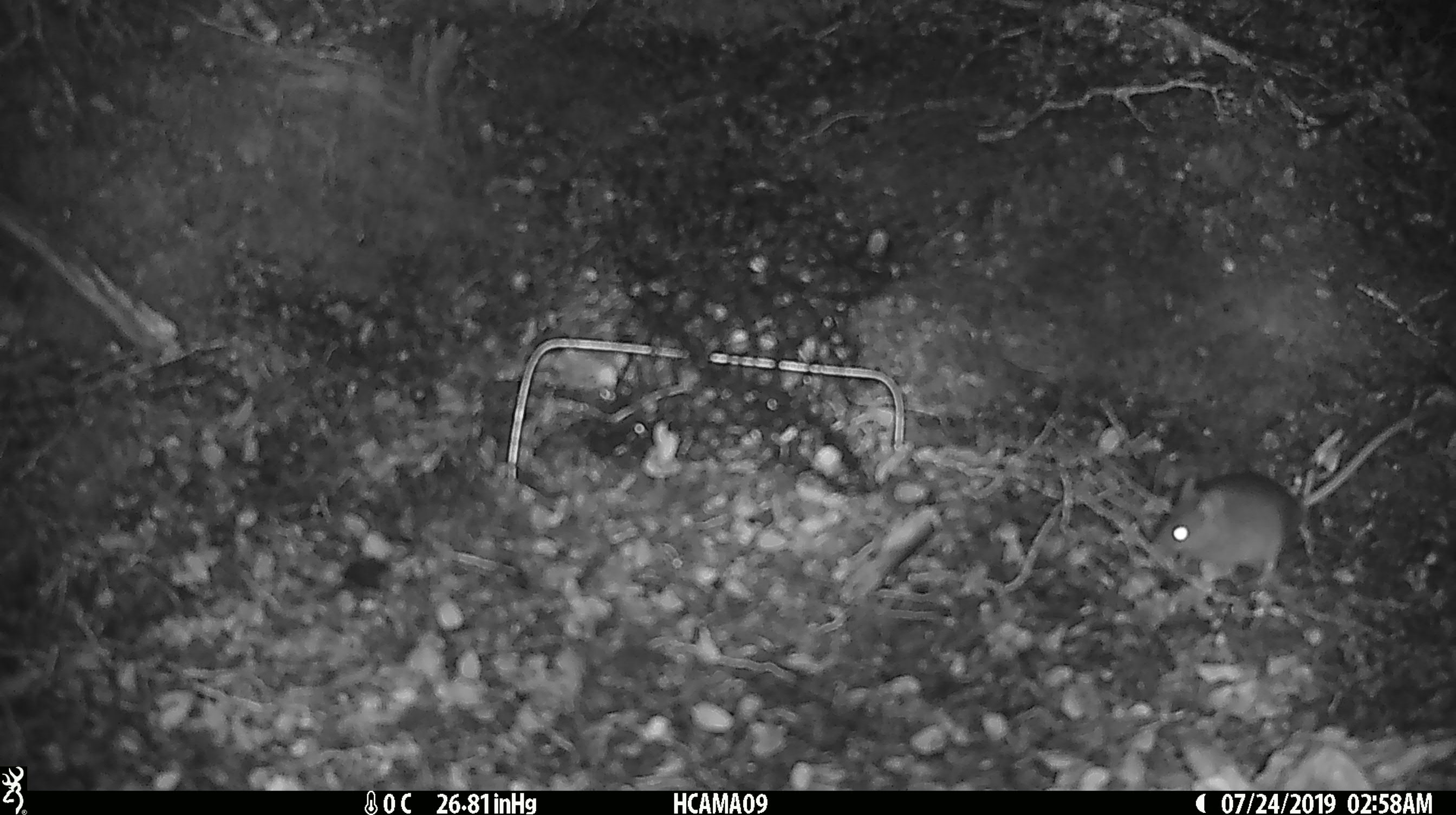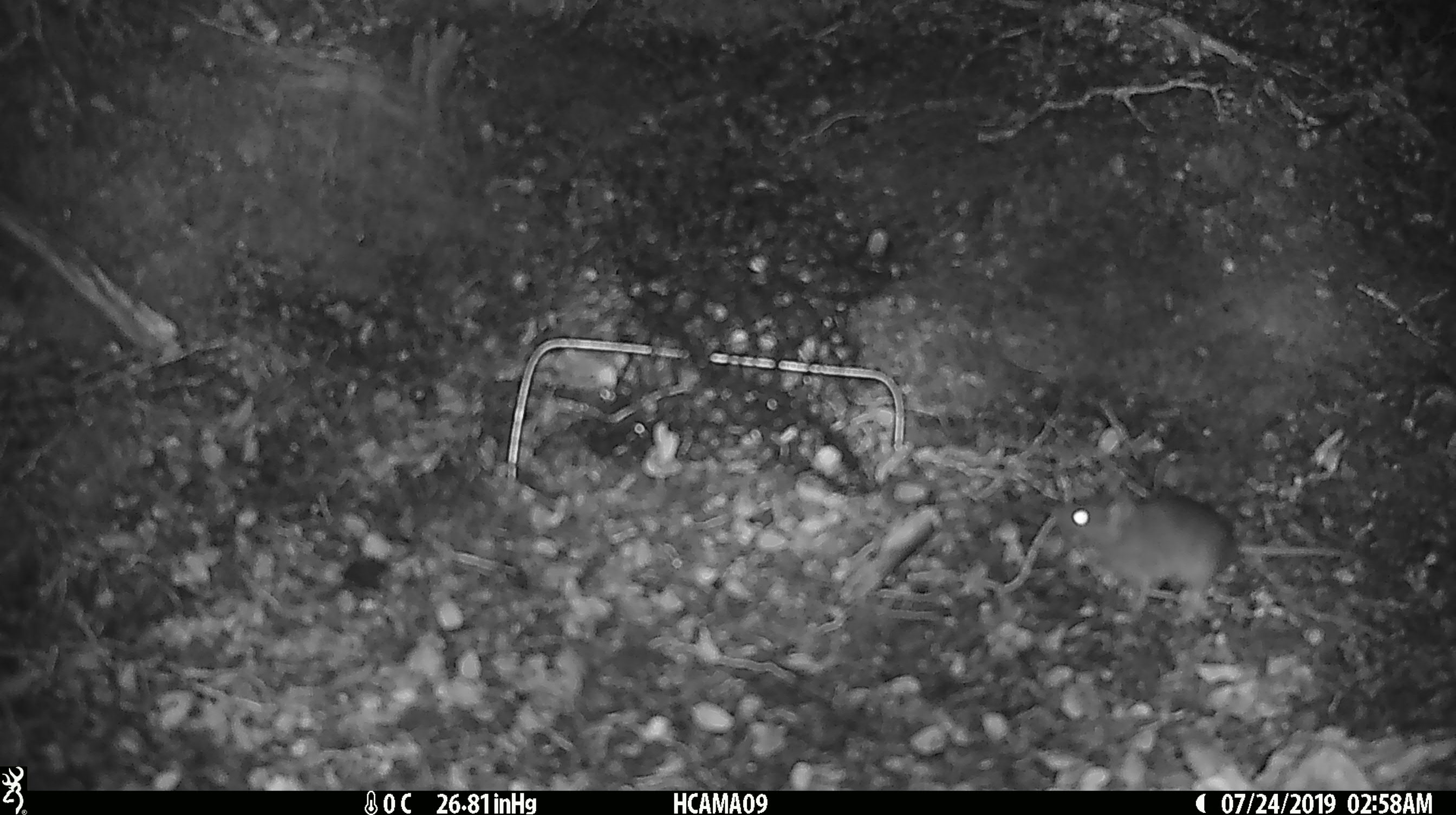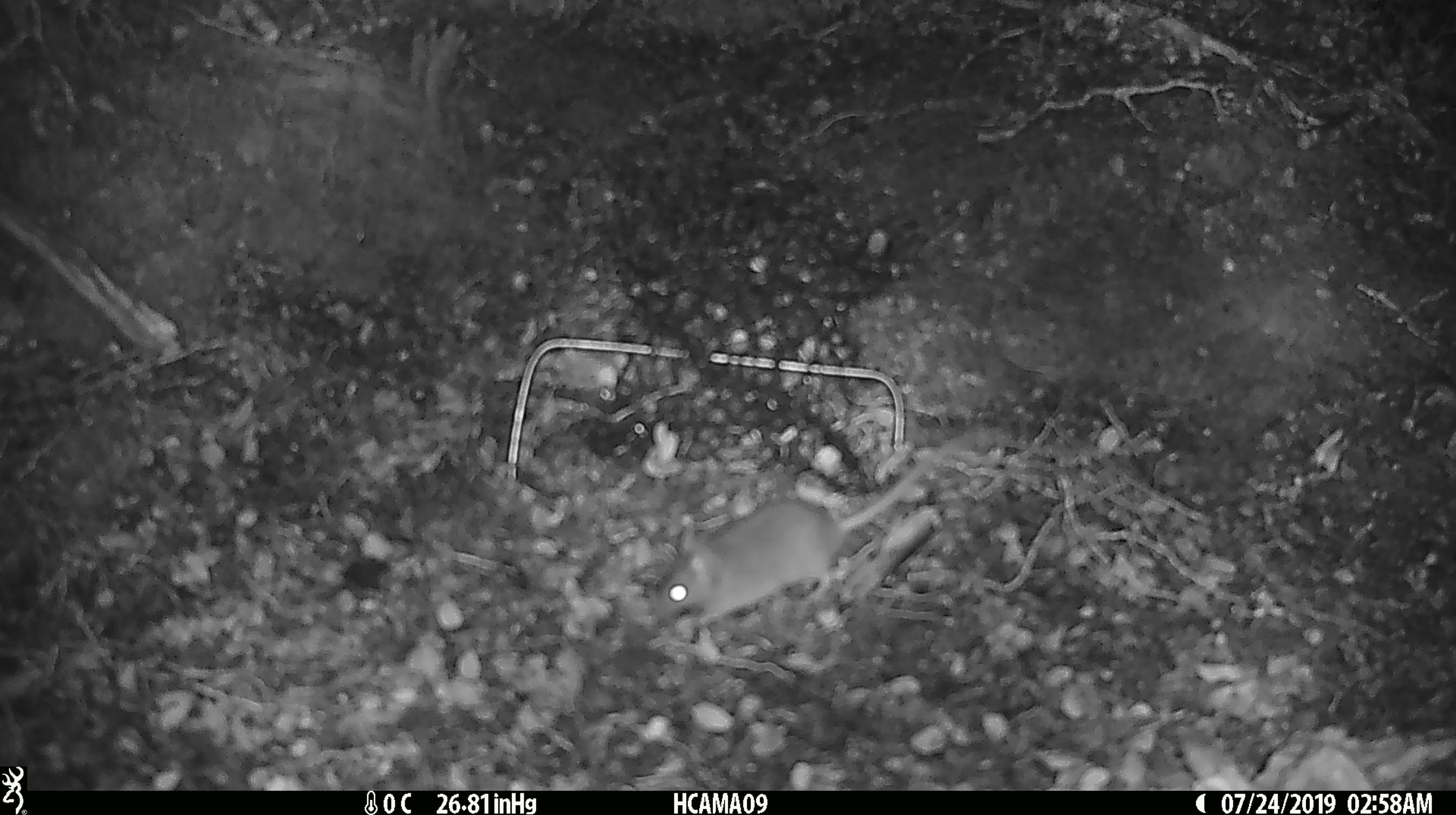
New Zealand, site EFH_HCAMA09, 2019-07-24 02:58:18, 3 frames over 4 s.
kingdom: Animalia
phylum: Chordata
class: Mammalia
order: Rodentia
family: Muridae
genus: Mus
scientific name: Mus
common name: mouse